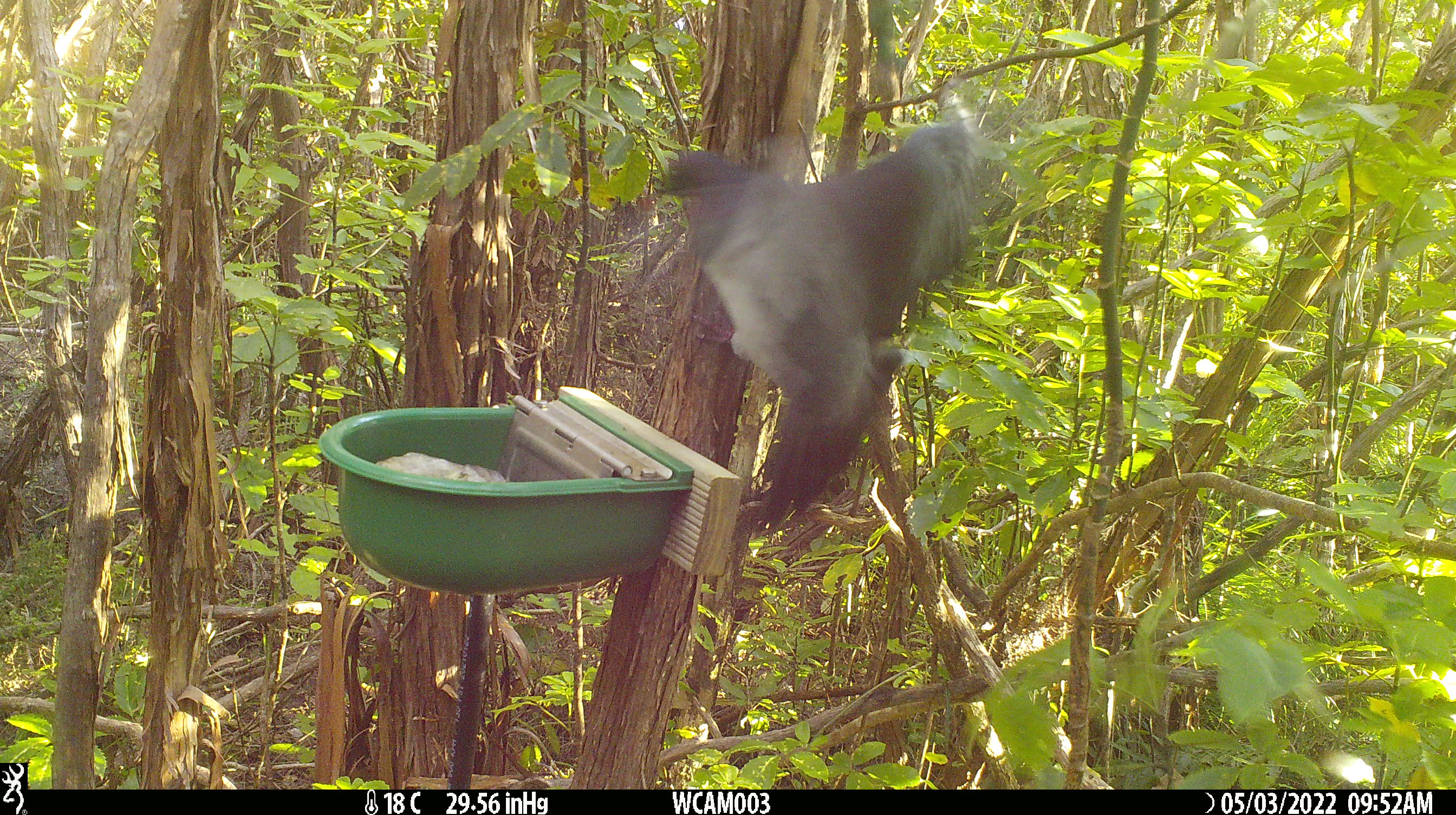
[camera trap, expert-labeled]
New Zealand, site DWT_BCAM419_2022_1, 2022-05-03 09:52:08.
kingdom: Animalia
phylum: Chordata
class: Aves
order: Columbiformes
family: Columbidae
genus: Hemiphaga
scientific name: Hemiphaga novaeseelandiae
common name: new zealand pigeon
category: kereru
Kereru (new zealand pigeon) (Hemiphaga novaeseelandiae).